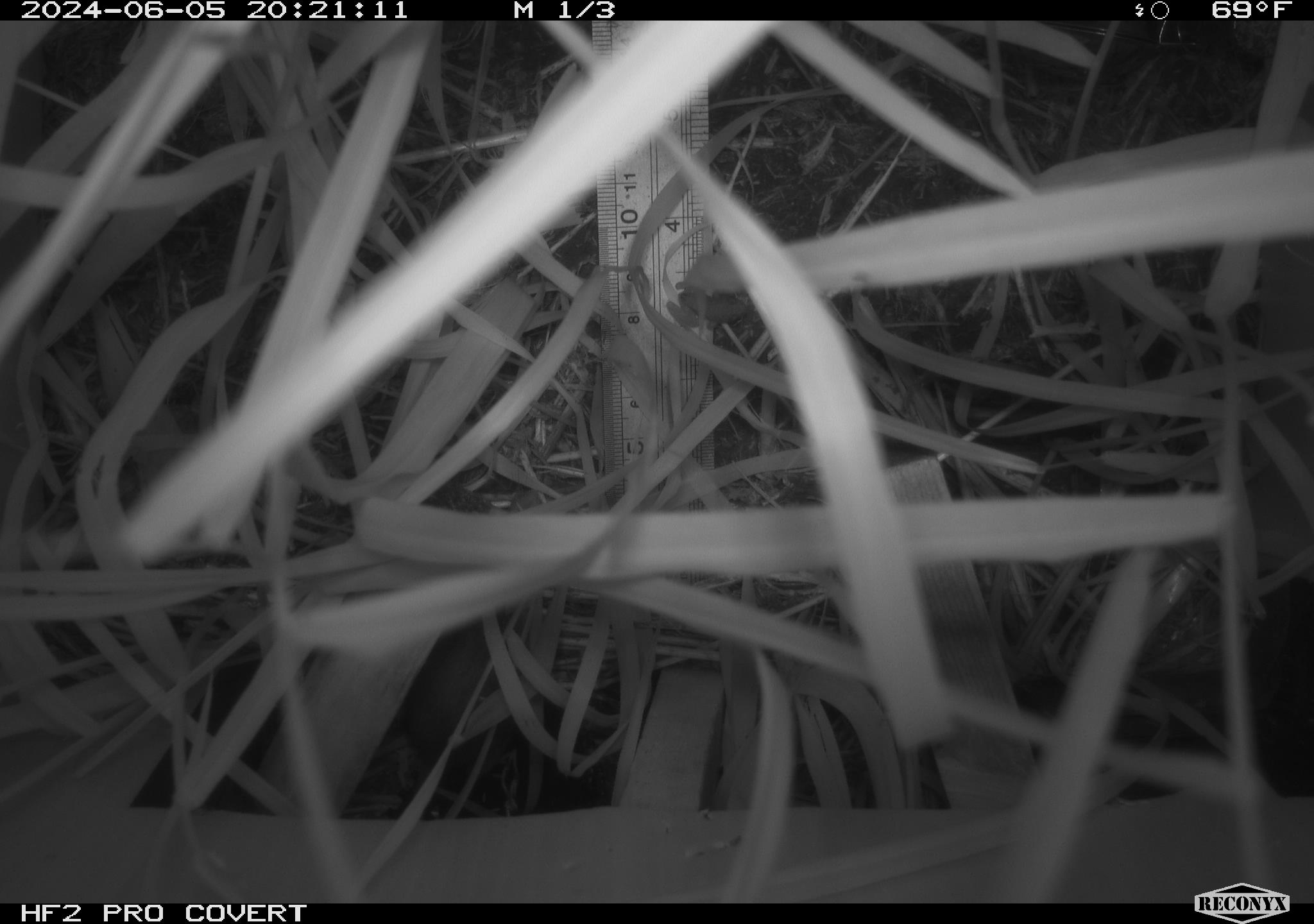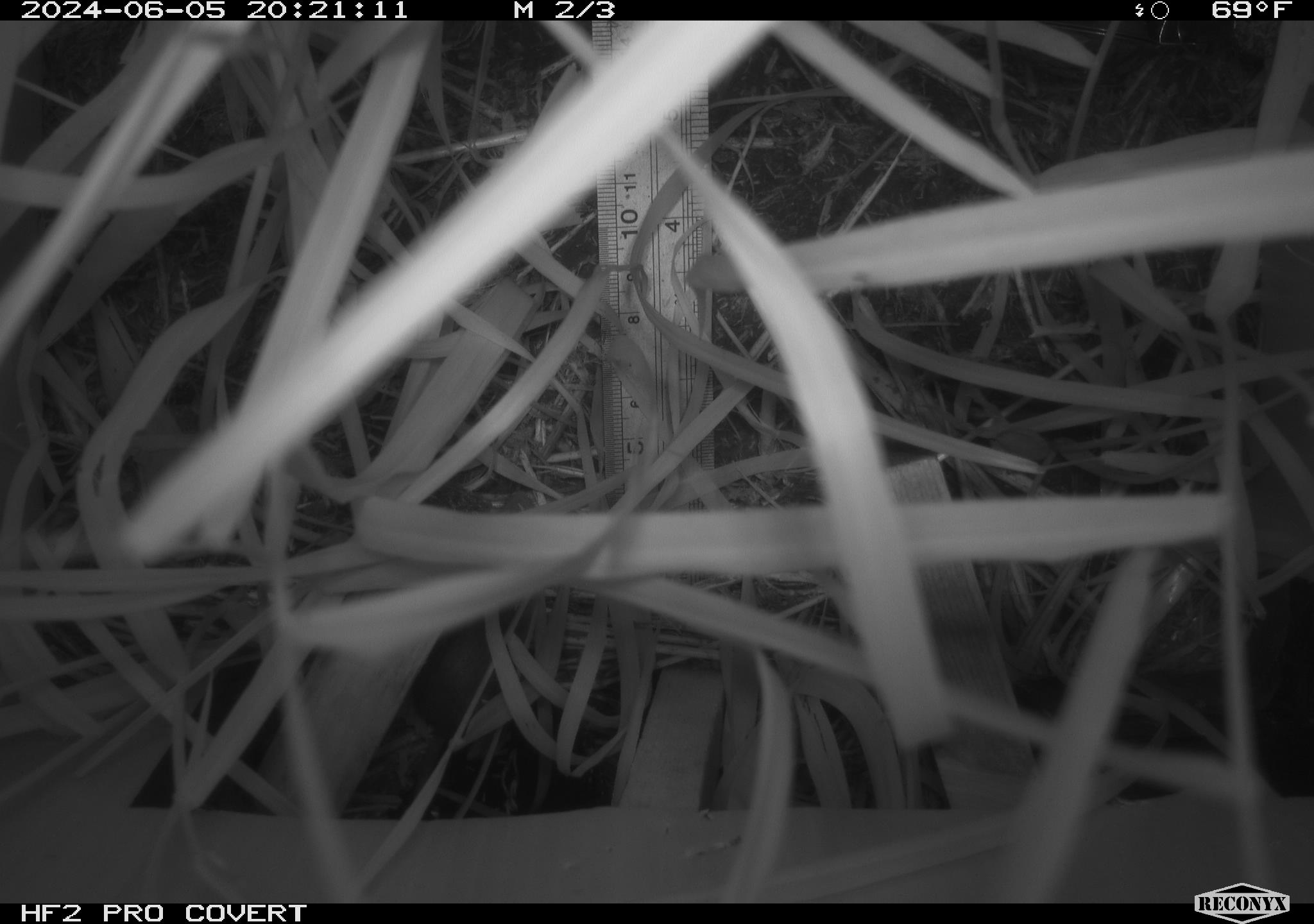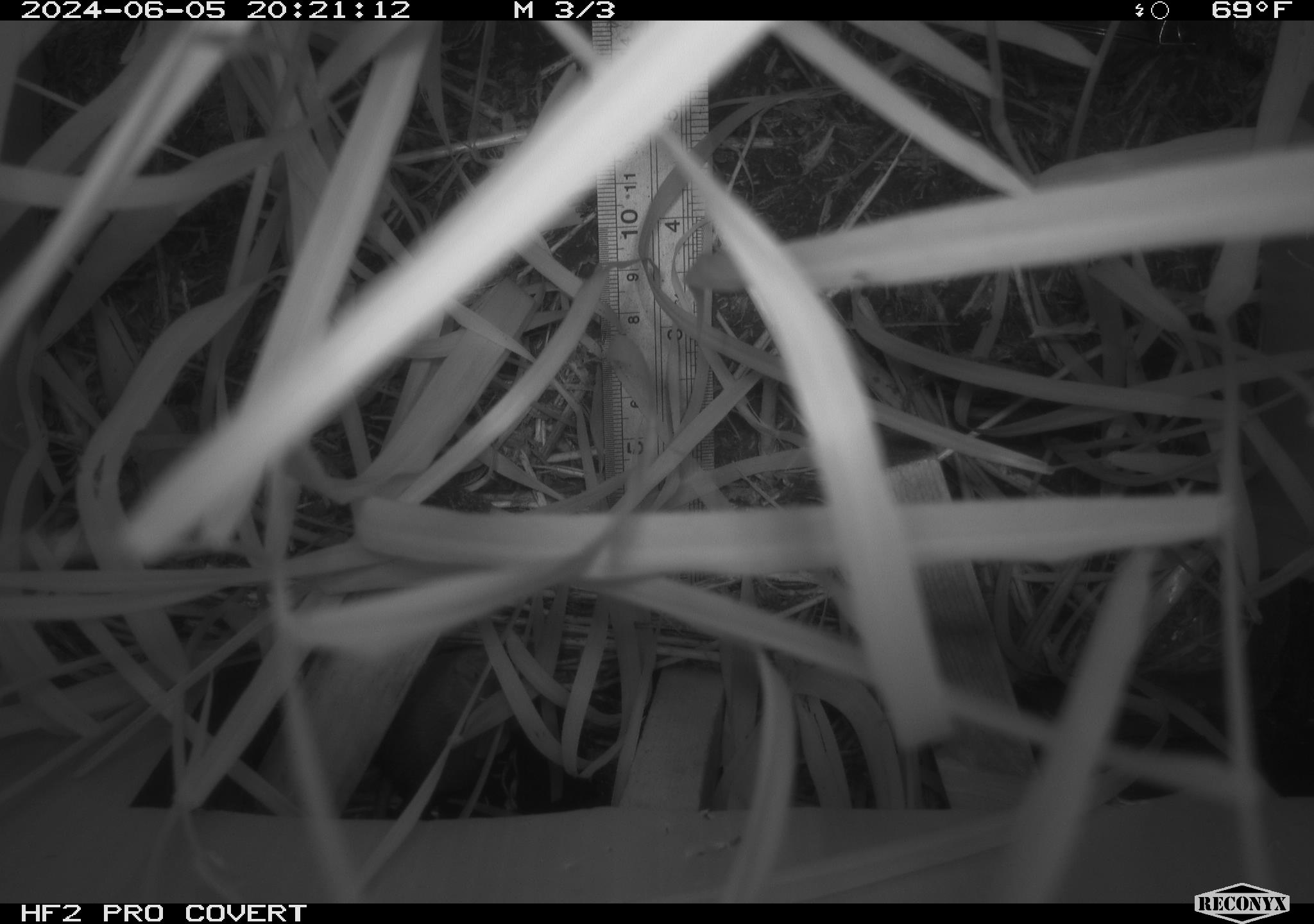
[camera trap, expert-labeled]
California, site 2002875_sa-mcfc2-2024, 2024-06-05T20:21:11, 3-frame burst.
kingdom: Animalia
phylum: Chordata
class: Mammalia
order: Rodentia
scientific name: Rodentia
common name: rodent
Rodent (Rodentia).